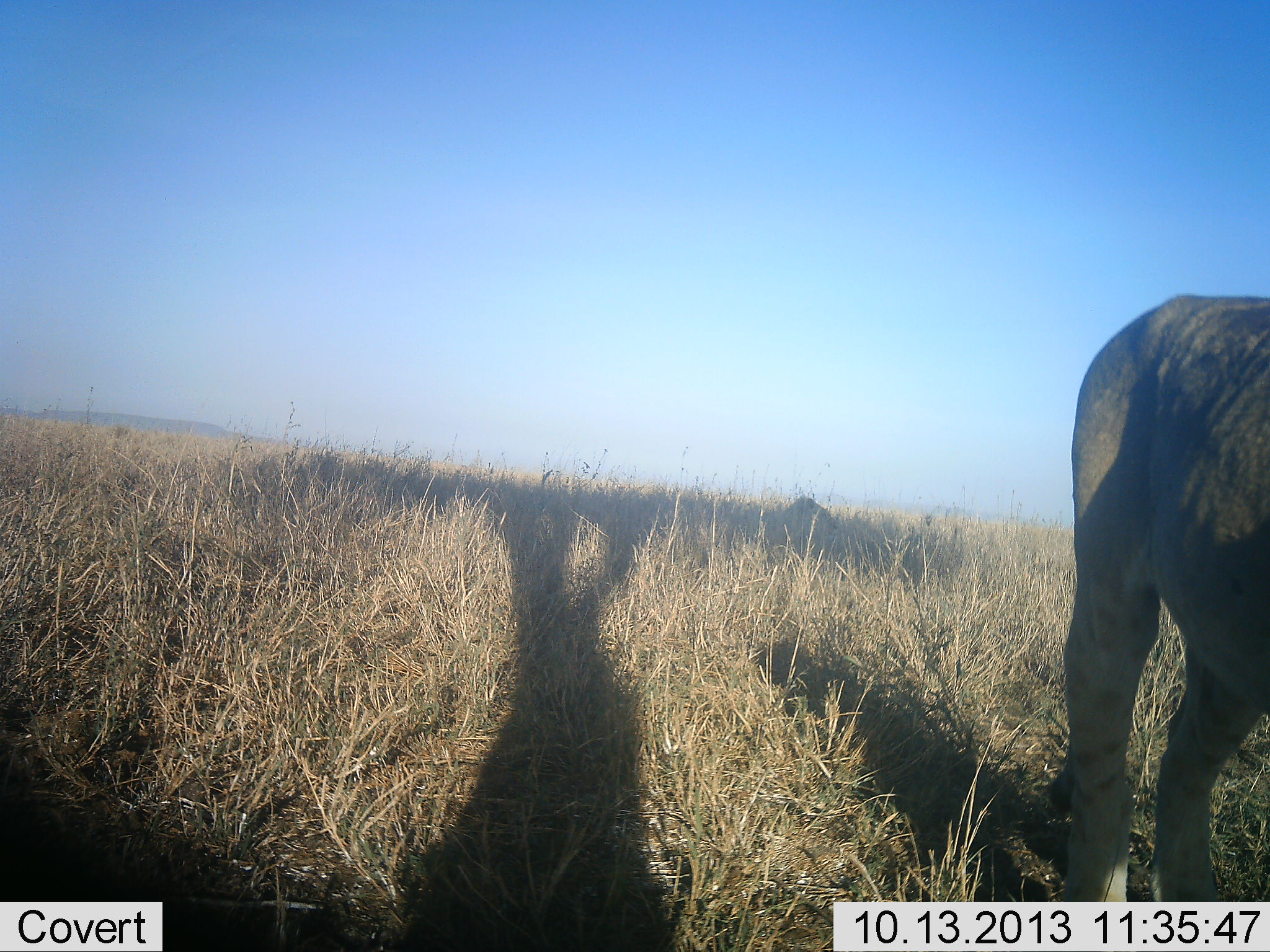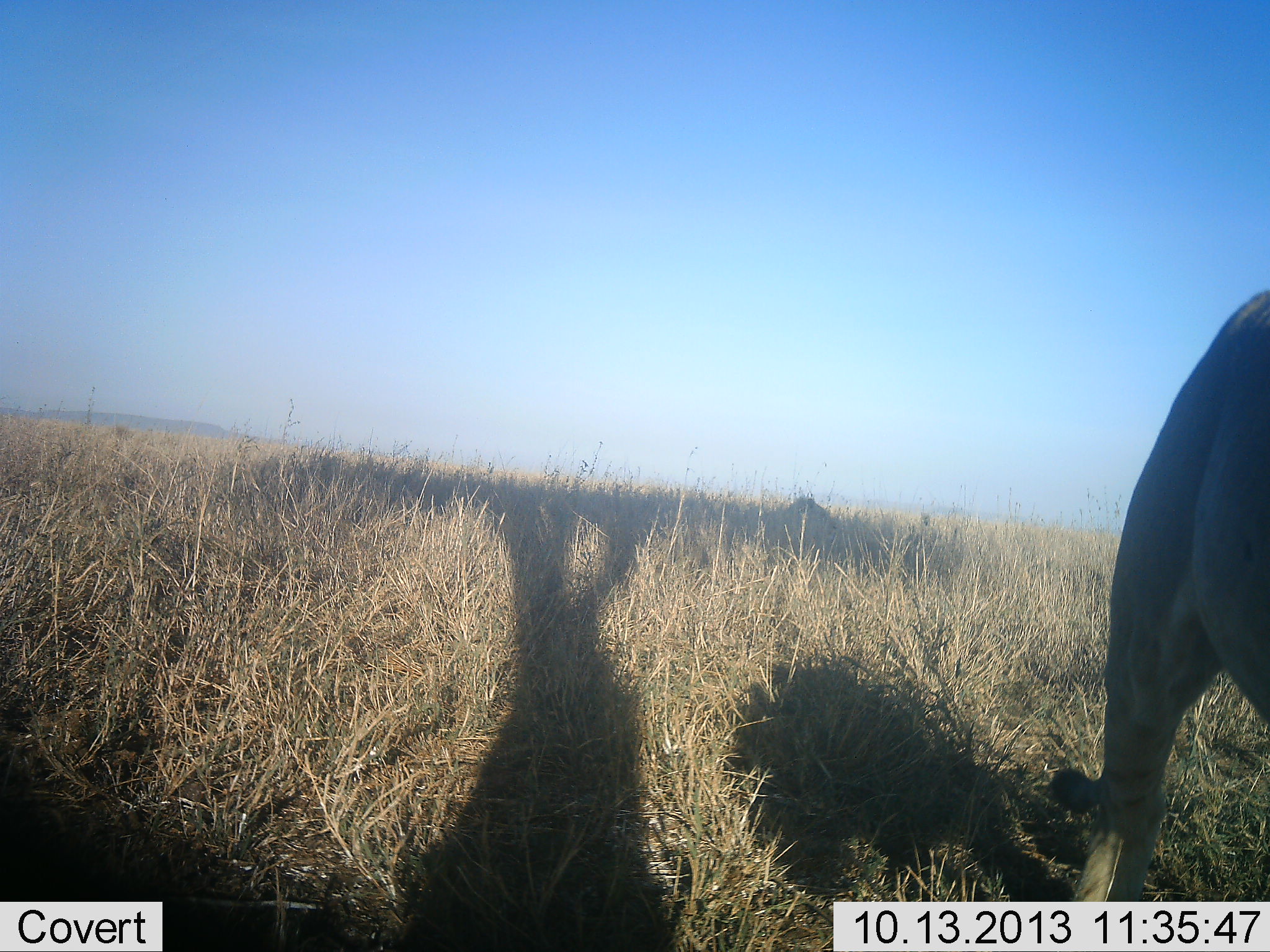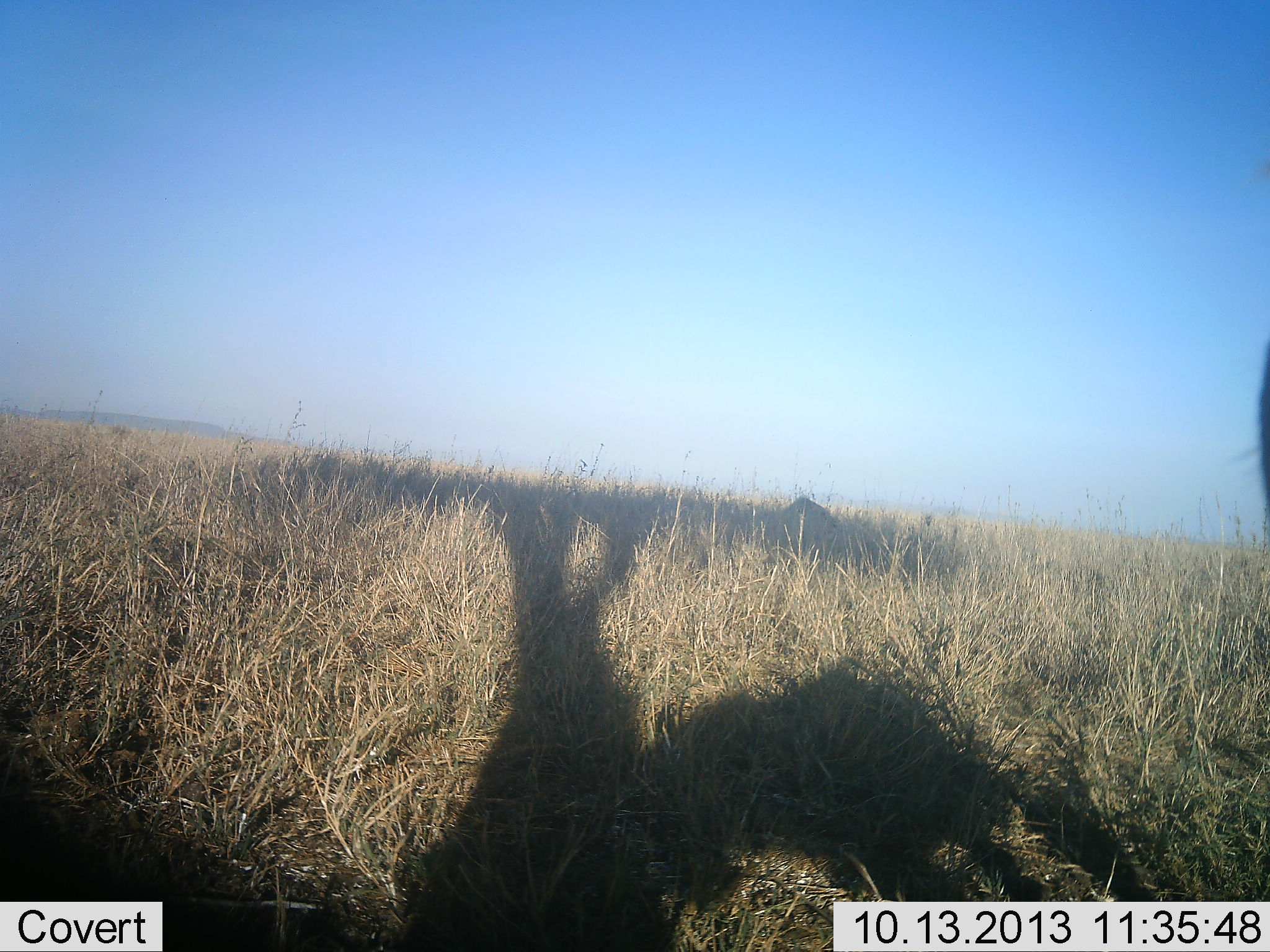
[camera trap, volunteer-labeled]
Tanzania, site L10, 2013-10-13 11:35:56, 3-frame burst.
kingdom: Animalia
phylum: Chordata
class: Mammalia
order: Carnivora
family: Felidae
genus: Panthera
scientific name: Panthera leo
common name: lion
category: lionfemale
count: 1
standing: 20%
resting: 10%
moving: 80%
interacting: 0%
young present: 0%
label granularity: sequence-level